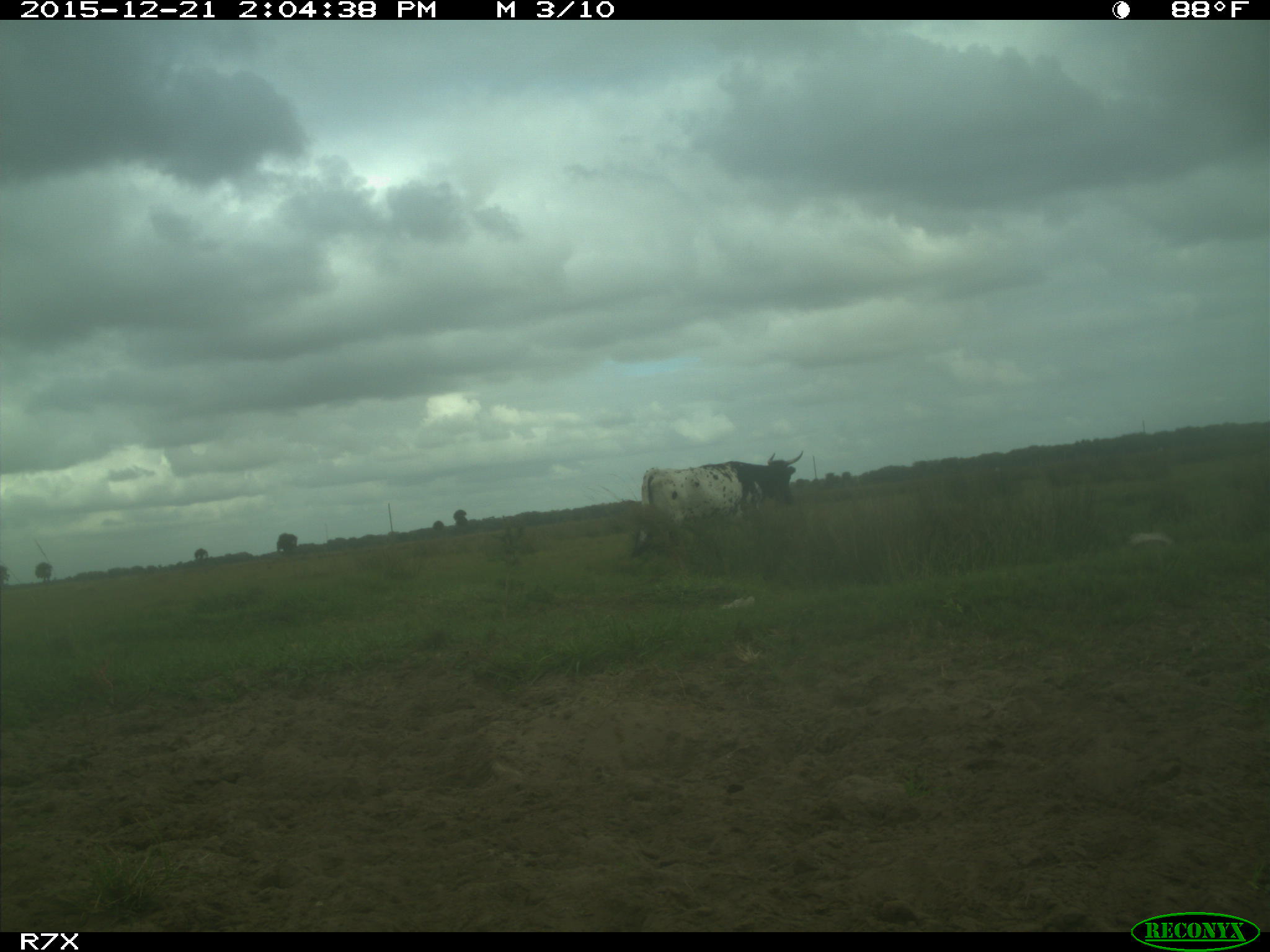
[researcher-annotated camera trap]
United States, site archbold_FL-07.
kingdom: Animalia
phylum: Chordata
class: Mammalia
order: Artiodactyla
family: Bovidae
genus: Bos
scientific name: Bos taurus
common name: domestic cow